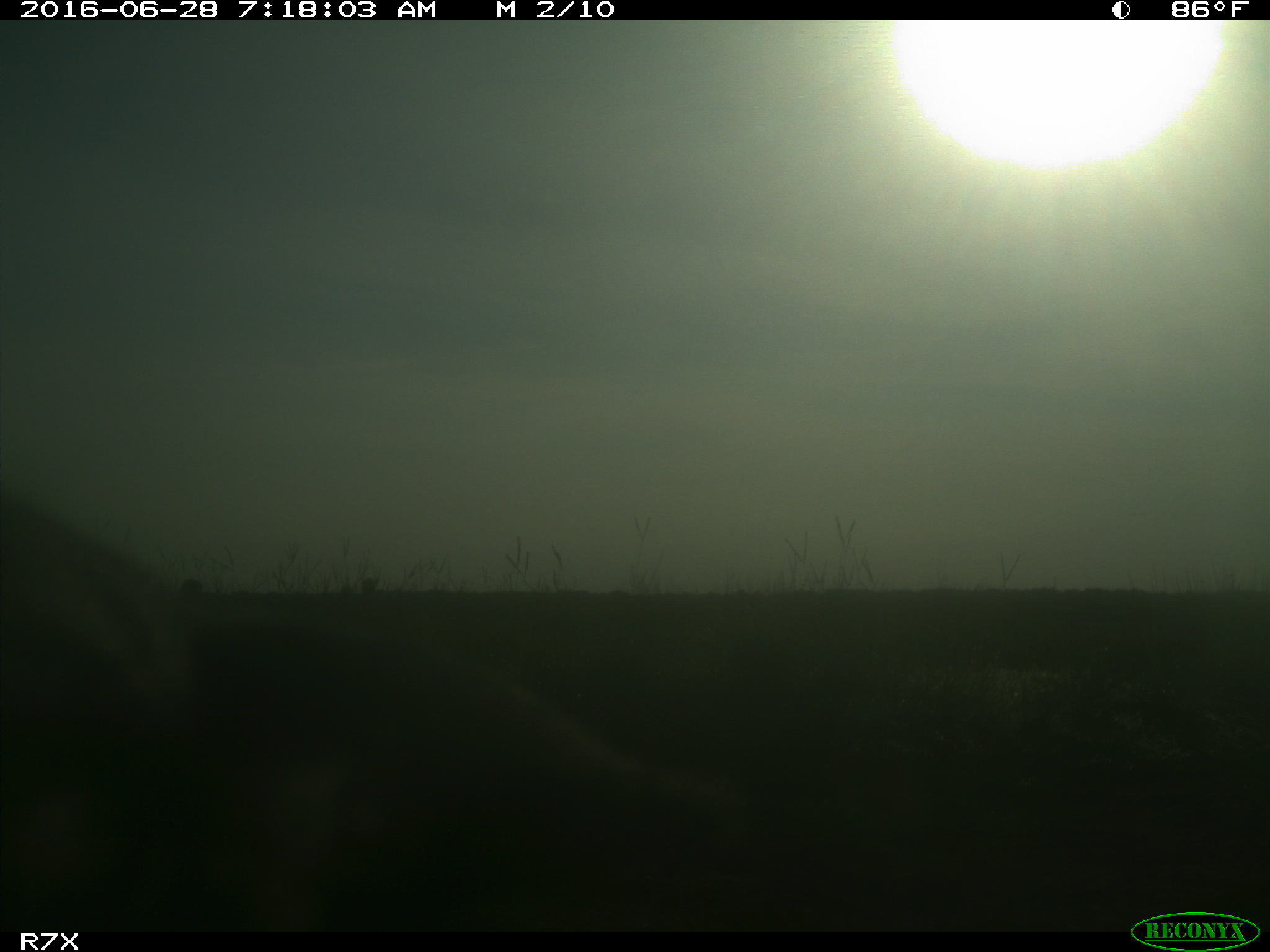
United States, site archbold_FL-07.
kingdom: Animalia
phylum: Chordata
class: Mammalia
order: Artiodactyla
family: Bovidae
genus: Bos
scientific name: Bos taurus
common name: domestic cow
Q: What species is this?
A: Bos taurus (domestic cow).